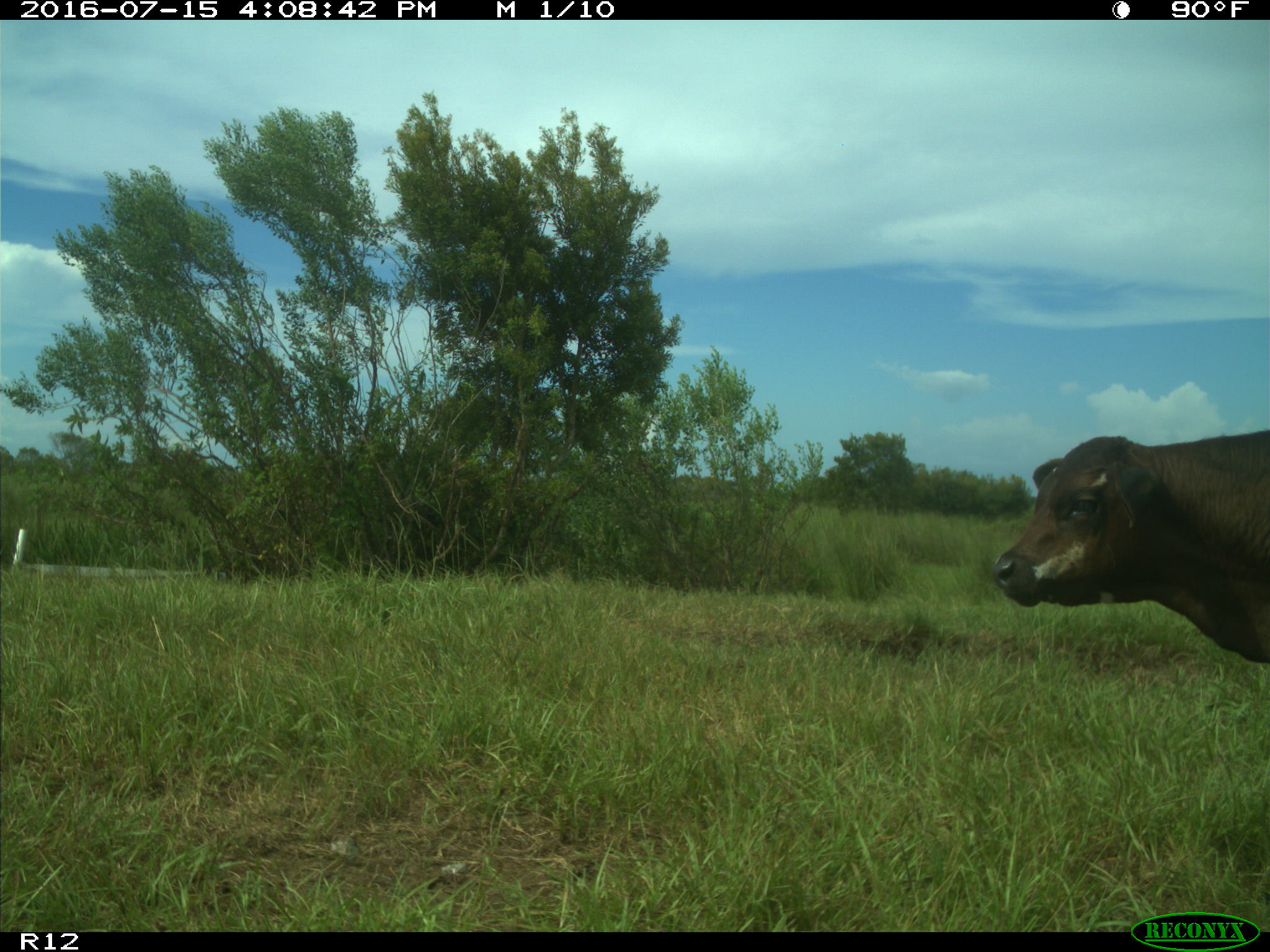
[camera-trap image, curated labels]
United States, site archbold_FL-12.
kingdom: Animalia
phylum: Chordata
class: Mammalia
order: Artiodactyla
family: Bovidae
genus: Bos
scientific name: Bos taurus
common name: domestic cow